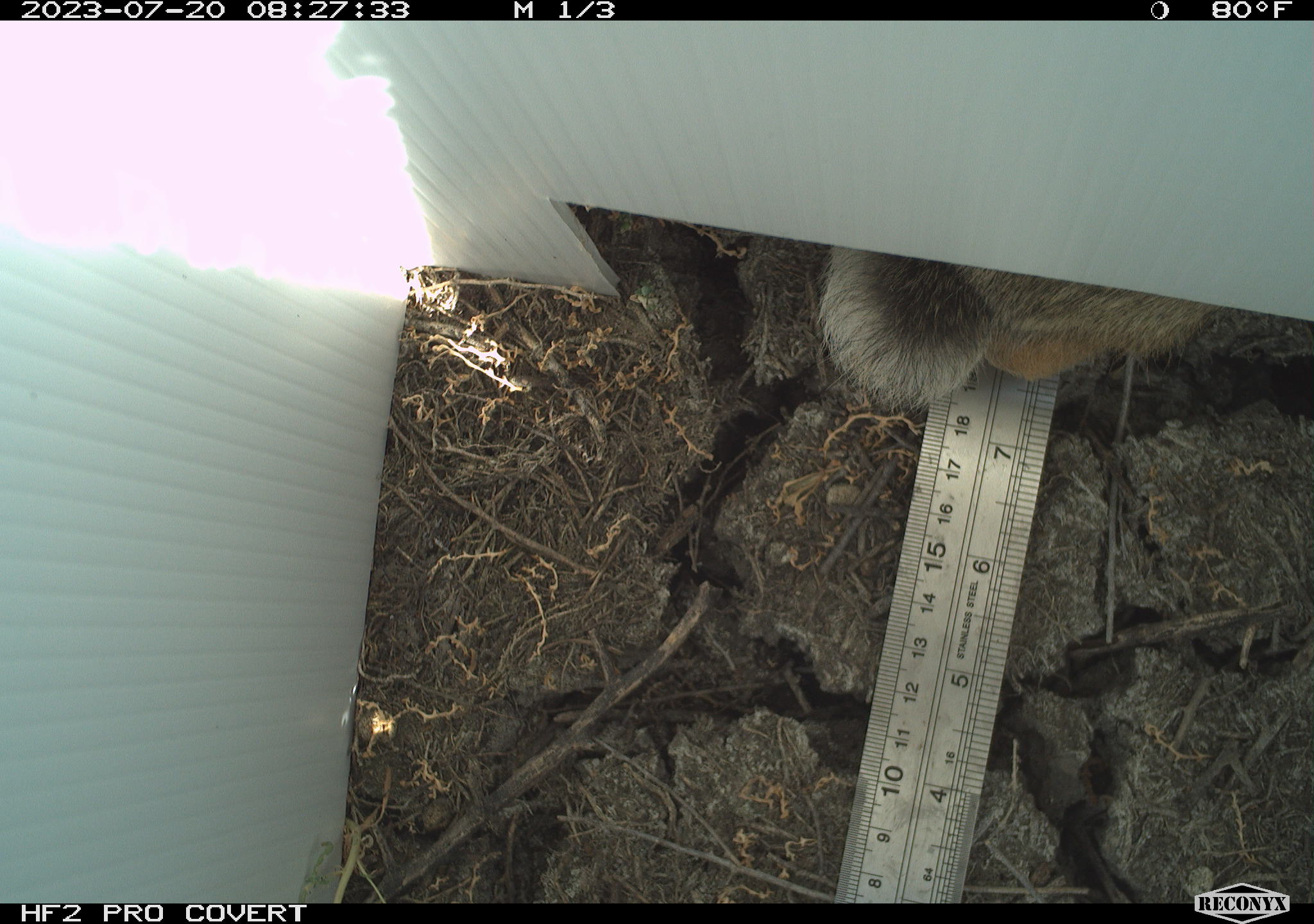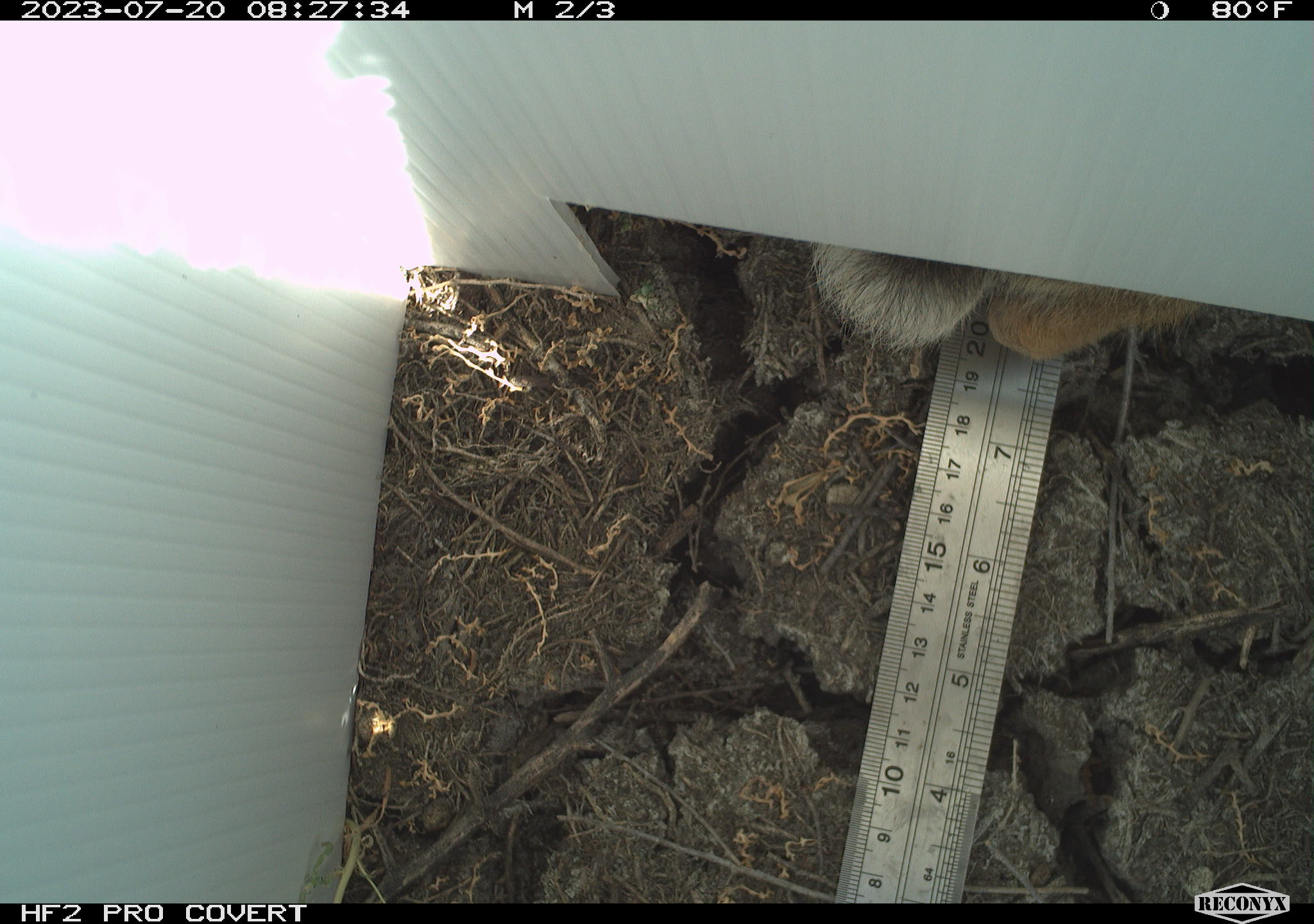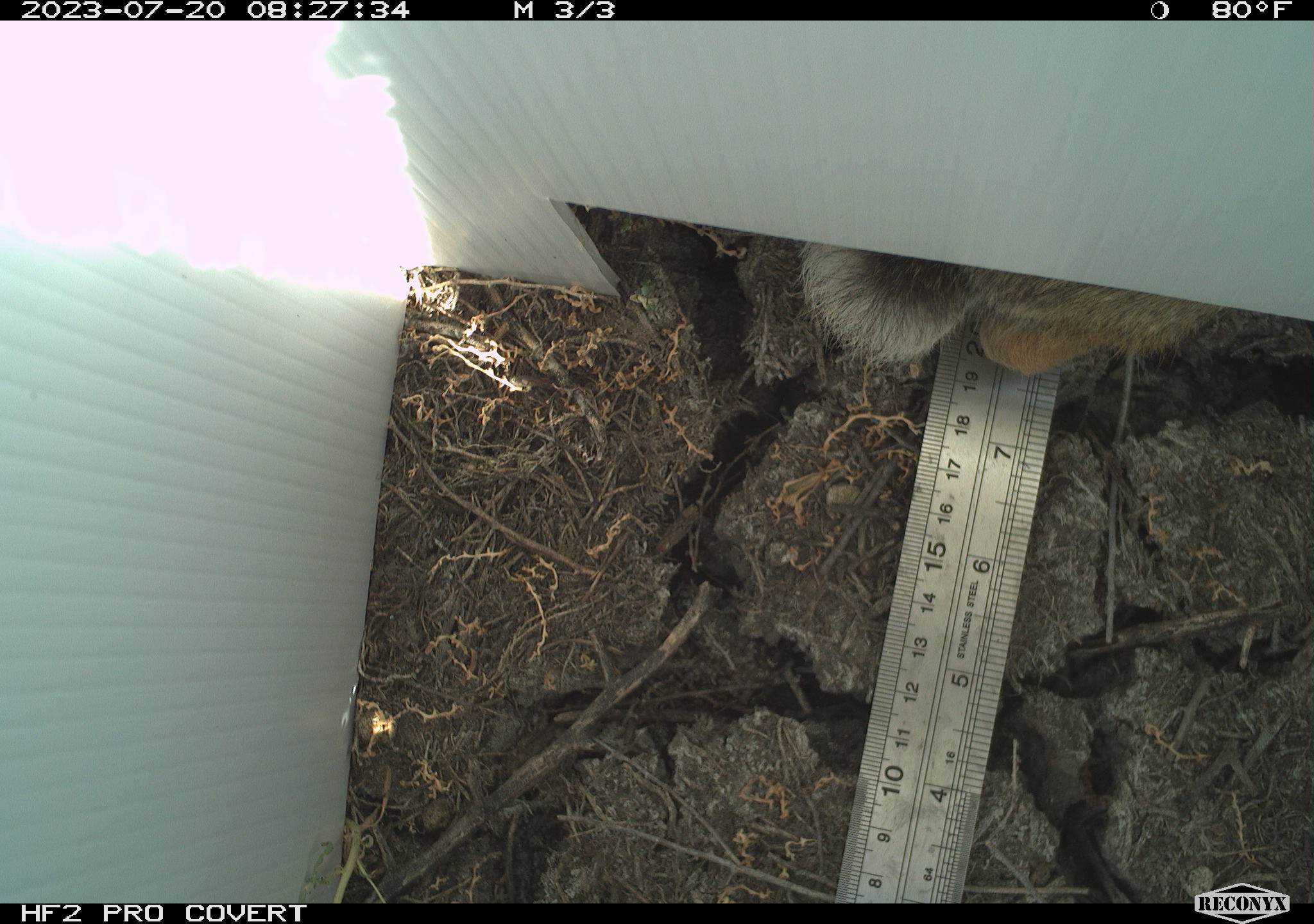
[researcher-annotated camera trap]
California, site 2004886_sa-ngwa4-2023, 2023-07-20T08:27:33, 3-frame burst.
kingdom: Animalia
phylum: Chordata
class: Mammalia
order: Lagomorpha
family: Leporidae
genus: Sylvilagus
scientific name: Sylvilagus audubonii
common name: desert cottontail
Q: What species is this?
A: Desert cottontail (Sylvilagus audubonii).